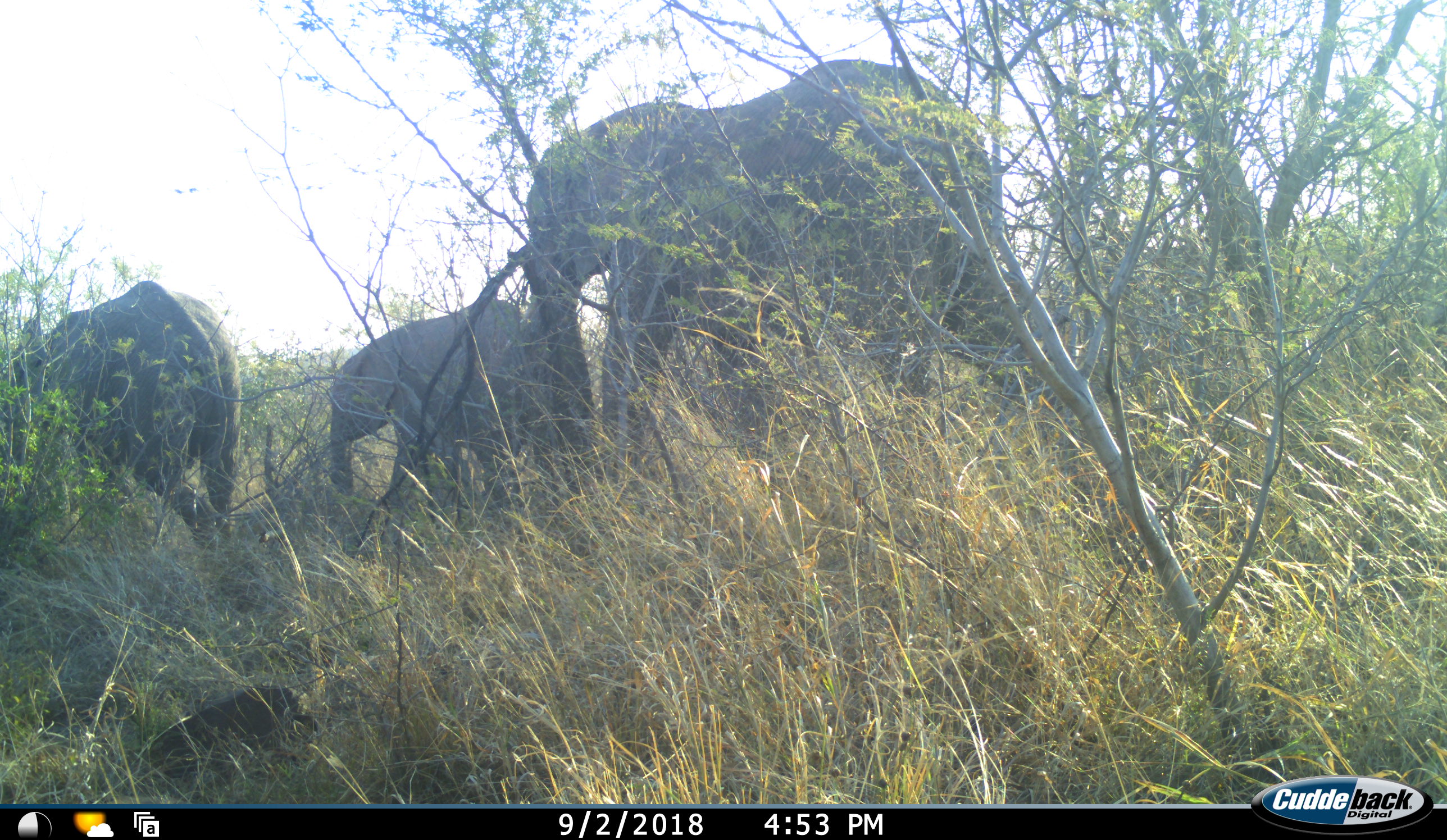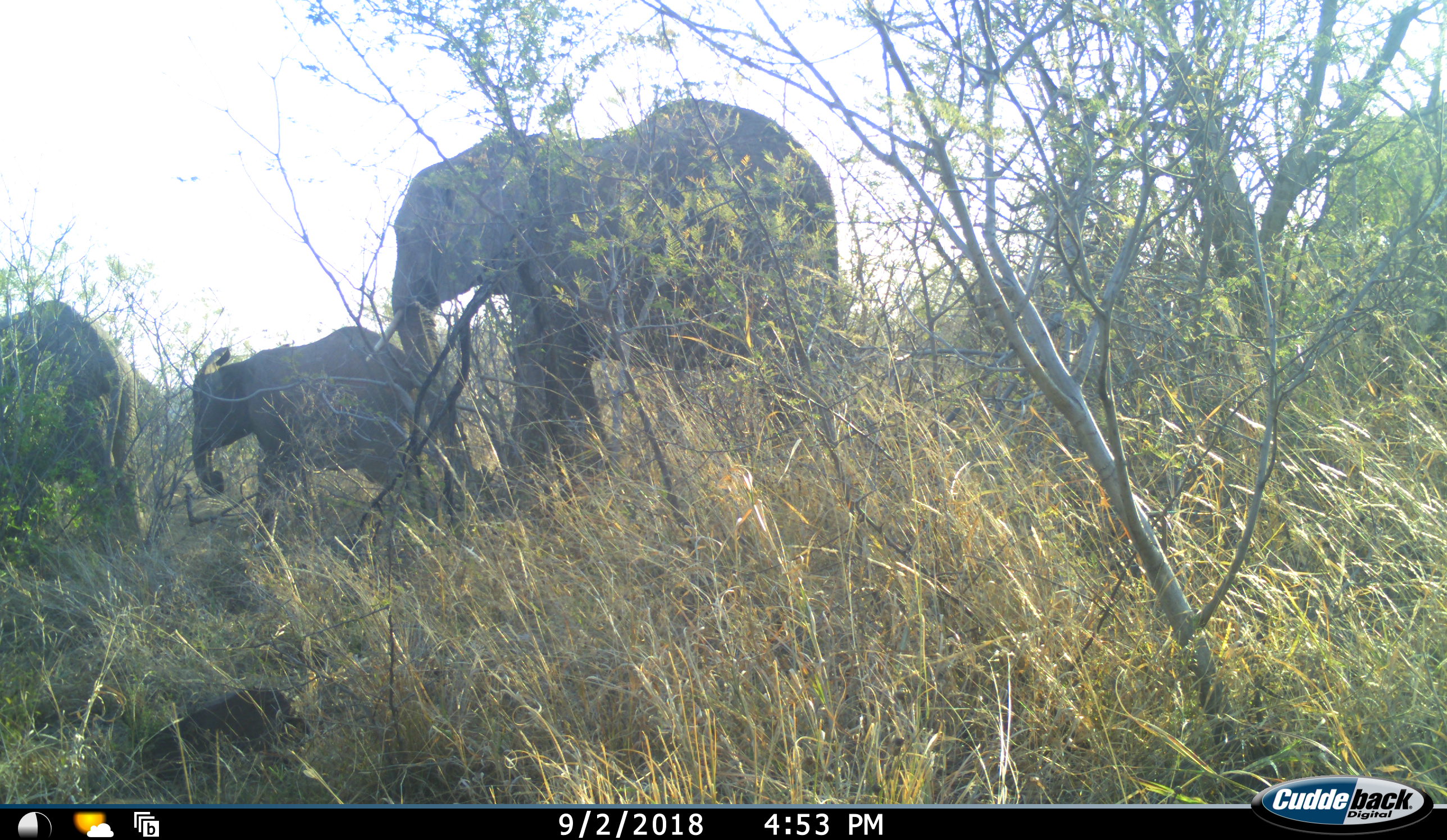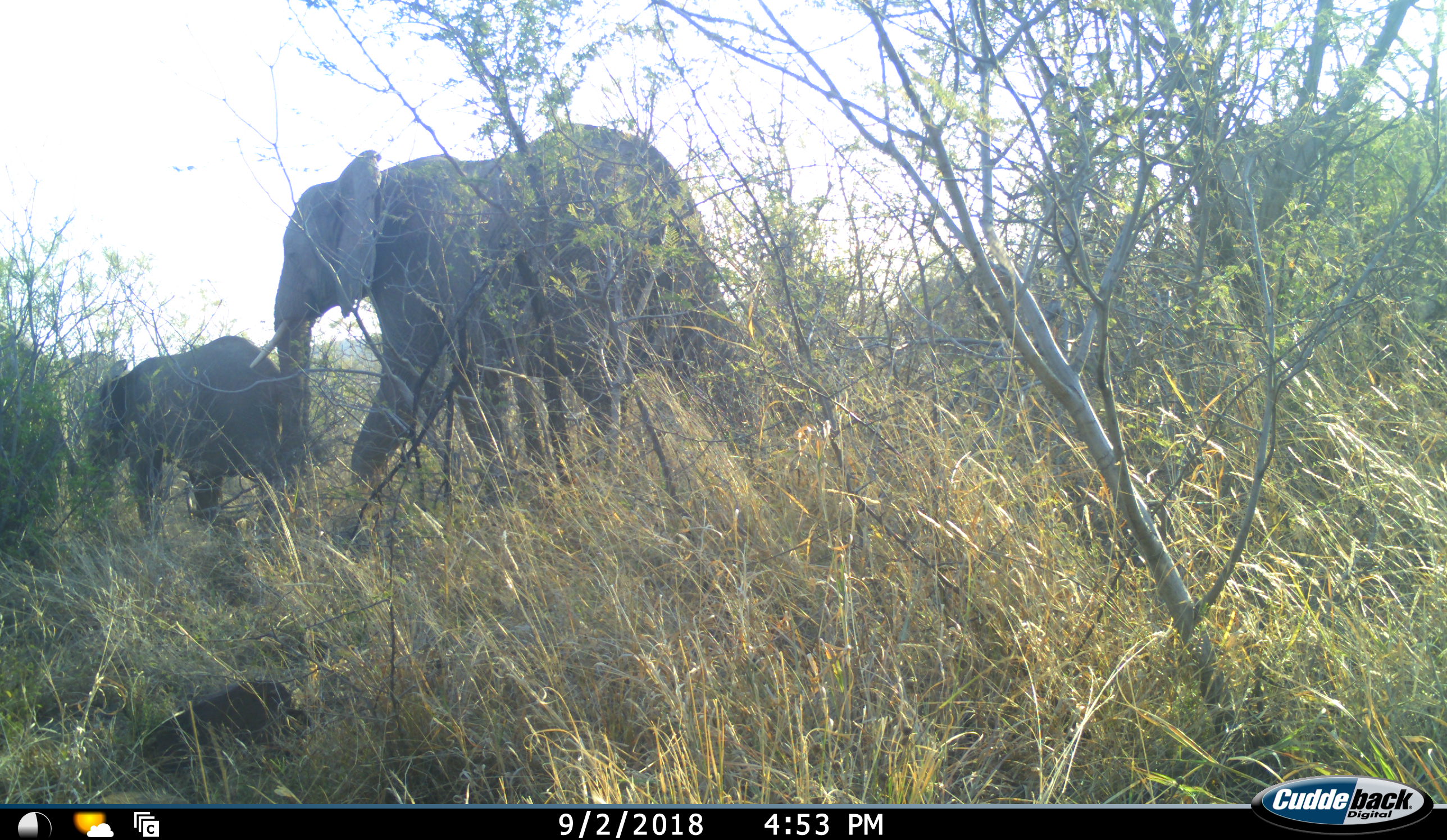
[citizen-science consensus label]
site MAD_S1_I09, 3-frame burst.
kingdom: Animalia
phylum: Chordata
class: Mammalia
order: Proboscidea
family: Elephantidae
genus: Loxodonta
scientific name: Loxodonta africana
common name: african bush elephant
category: elephant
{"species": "elephant (african bush elephant) (Loxodonta africana)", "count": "3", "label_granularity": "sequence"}